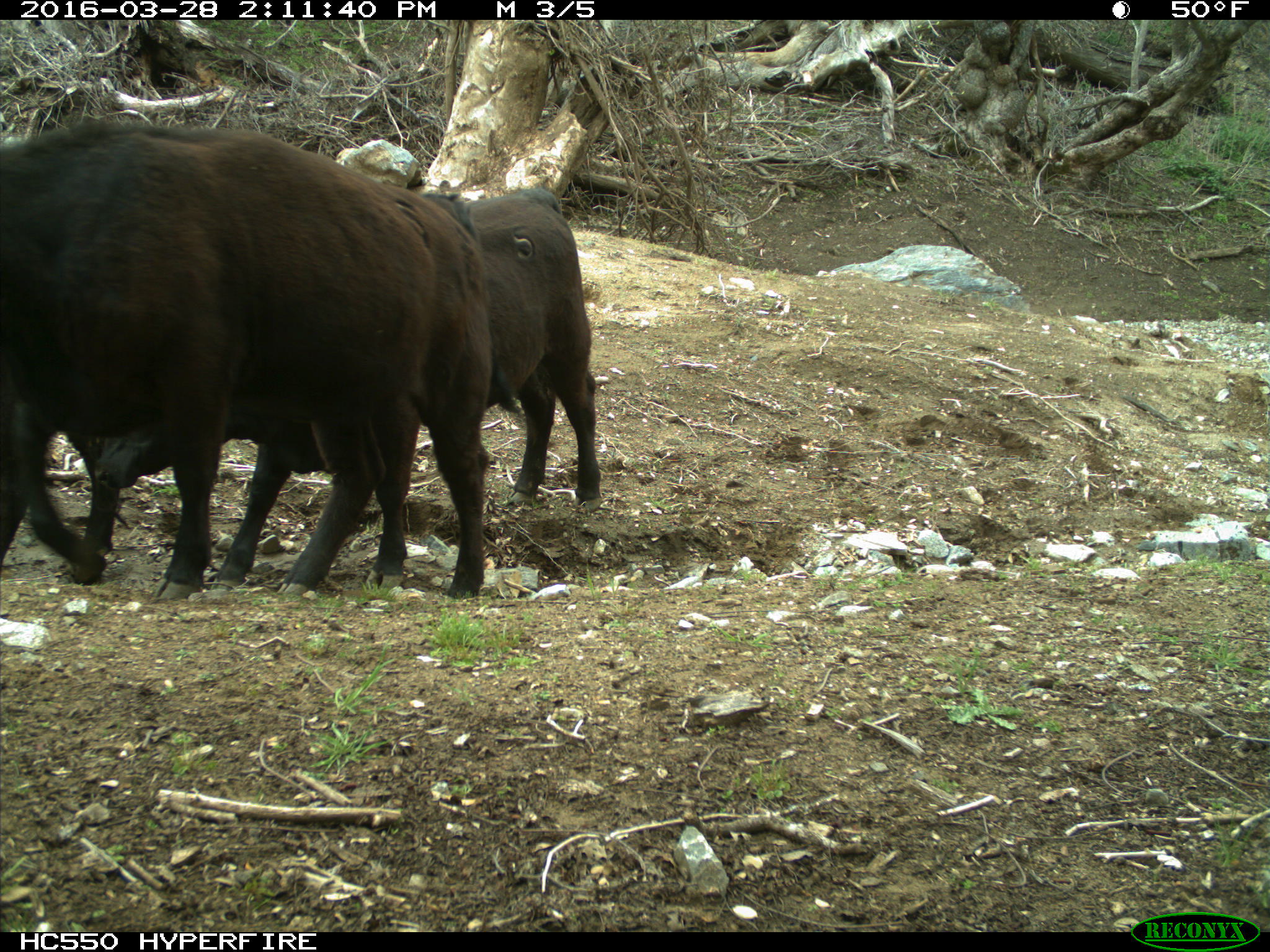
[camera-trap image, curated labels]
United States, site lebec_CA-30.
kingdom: Animalia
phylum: Chordata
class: Mammalia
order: Artiodactyla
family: Bovidae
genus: Bos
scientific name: Bos taurus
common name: domestic cow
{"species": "Bos taurus (domestic cow)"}